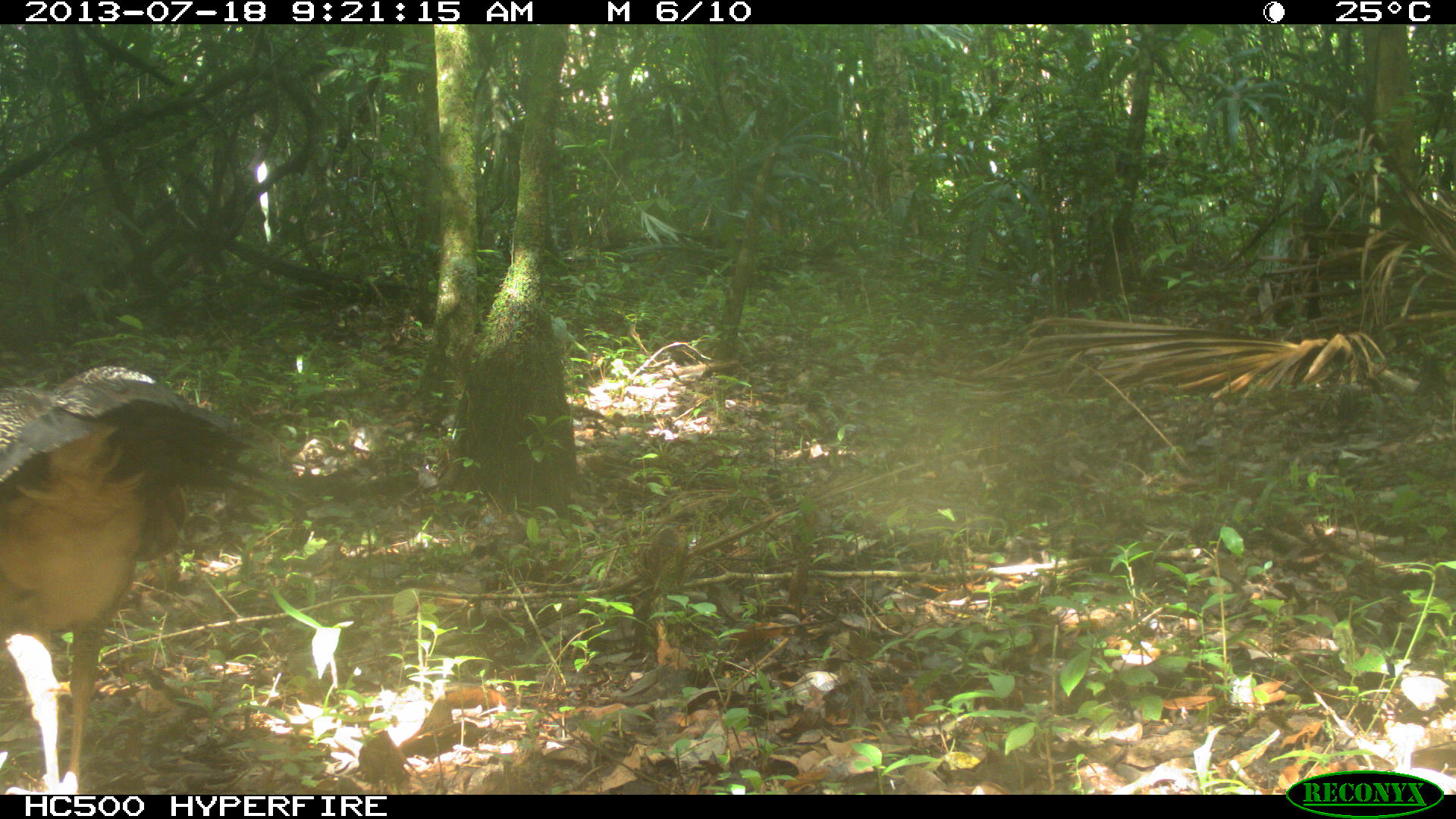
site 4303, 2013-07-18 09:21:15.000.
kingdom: Animalia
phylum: Chordata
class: Aves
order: Galliformes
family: Cracidae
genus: Crax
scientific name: Crax rubra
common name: great curassow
Crax rubra (great curassow), count 1, sex female.